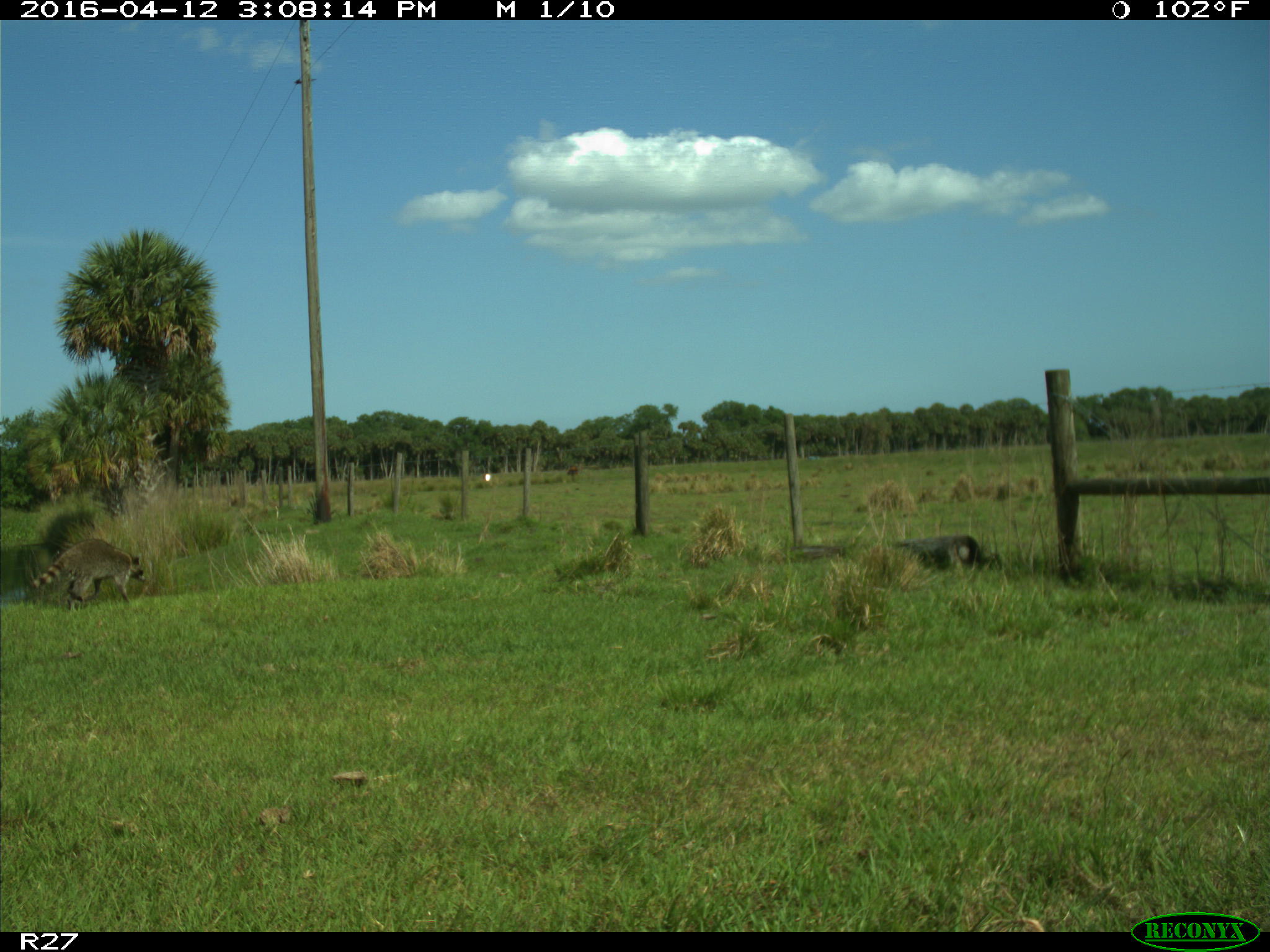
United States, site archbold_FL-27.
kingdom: Animalia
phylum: Chordata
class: Mammalia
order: Carnivora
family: Procyonidae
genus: Procyon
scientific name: Procyon lotor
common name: common raccoon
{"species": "Procyon lotor (common raccoon)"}